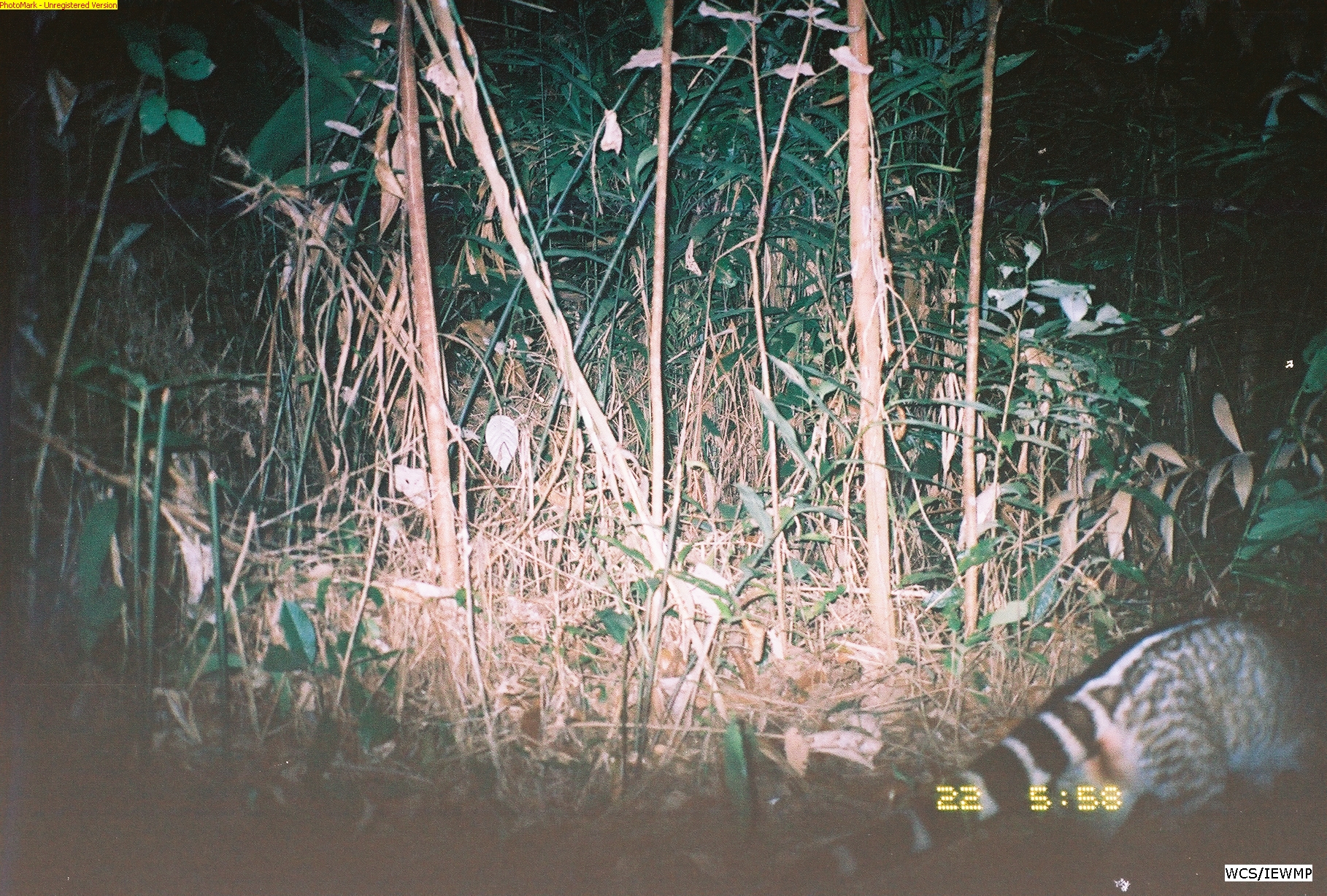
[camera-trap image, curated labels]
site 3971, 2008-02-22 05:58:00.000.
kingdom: Animalia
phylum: Chordata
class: Mammalia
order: Carnivora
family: Viverridae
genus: Viverra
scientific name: Viverra zibetha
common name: large indian civet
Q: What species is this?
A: Viverra zibetha (large indian civet).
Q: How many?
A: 1.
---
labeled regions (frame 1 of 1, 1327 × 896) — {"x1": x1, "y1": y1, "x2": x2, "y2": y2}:
viverra zibetha: {"x1": 775, "y1": 614, "x2": 1326, "y2": 890}